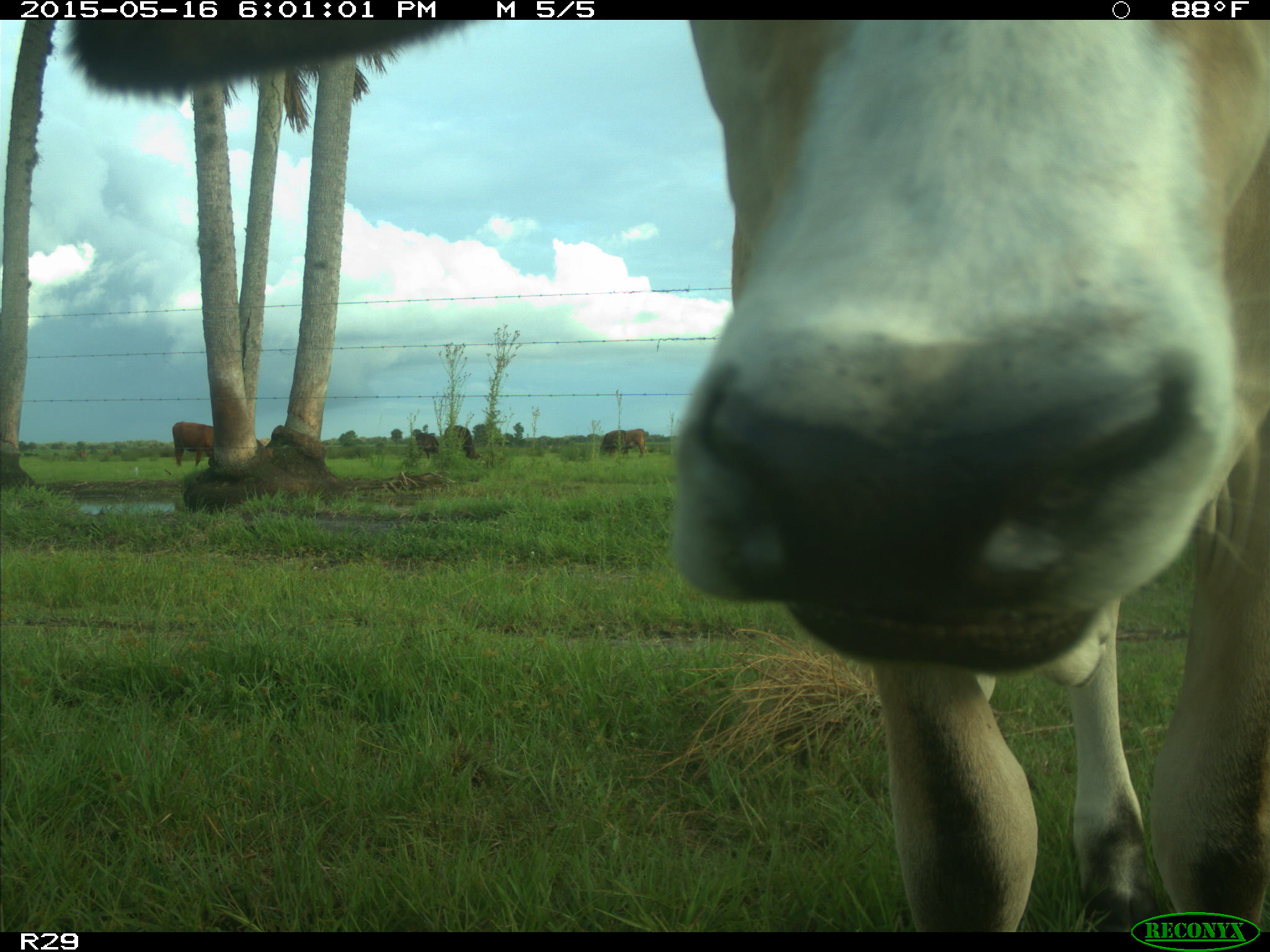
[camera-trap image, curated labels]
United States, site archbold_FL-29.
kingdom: Animalia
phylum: Chordata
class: Mammalia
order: Artiodactyla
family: Bovidae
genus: Bos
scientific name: Bos taurus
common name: domestic cow